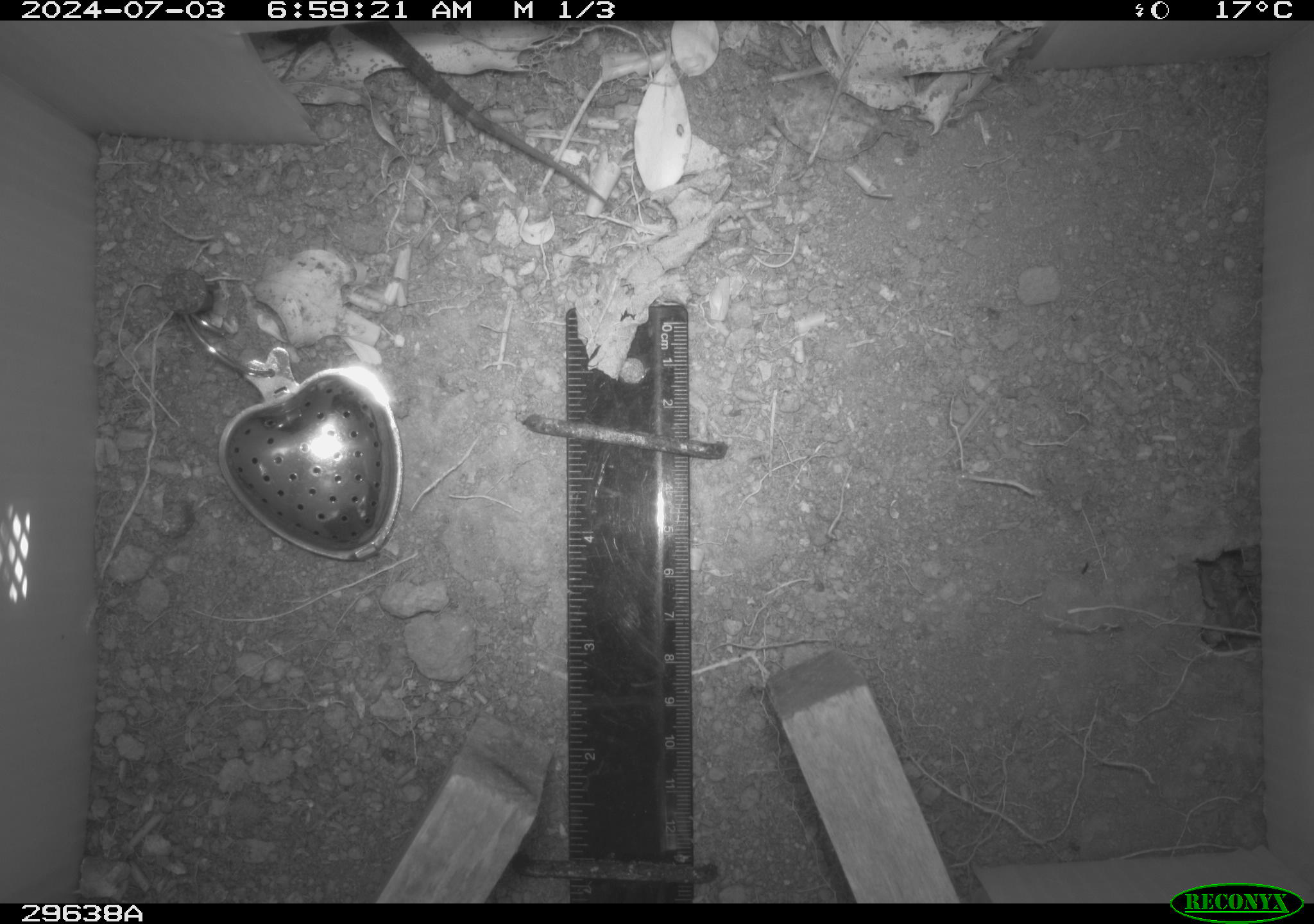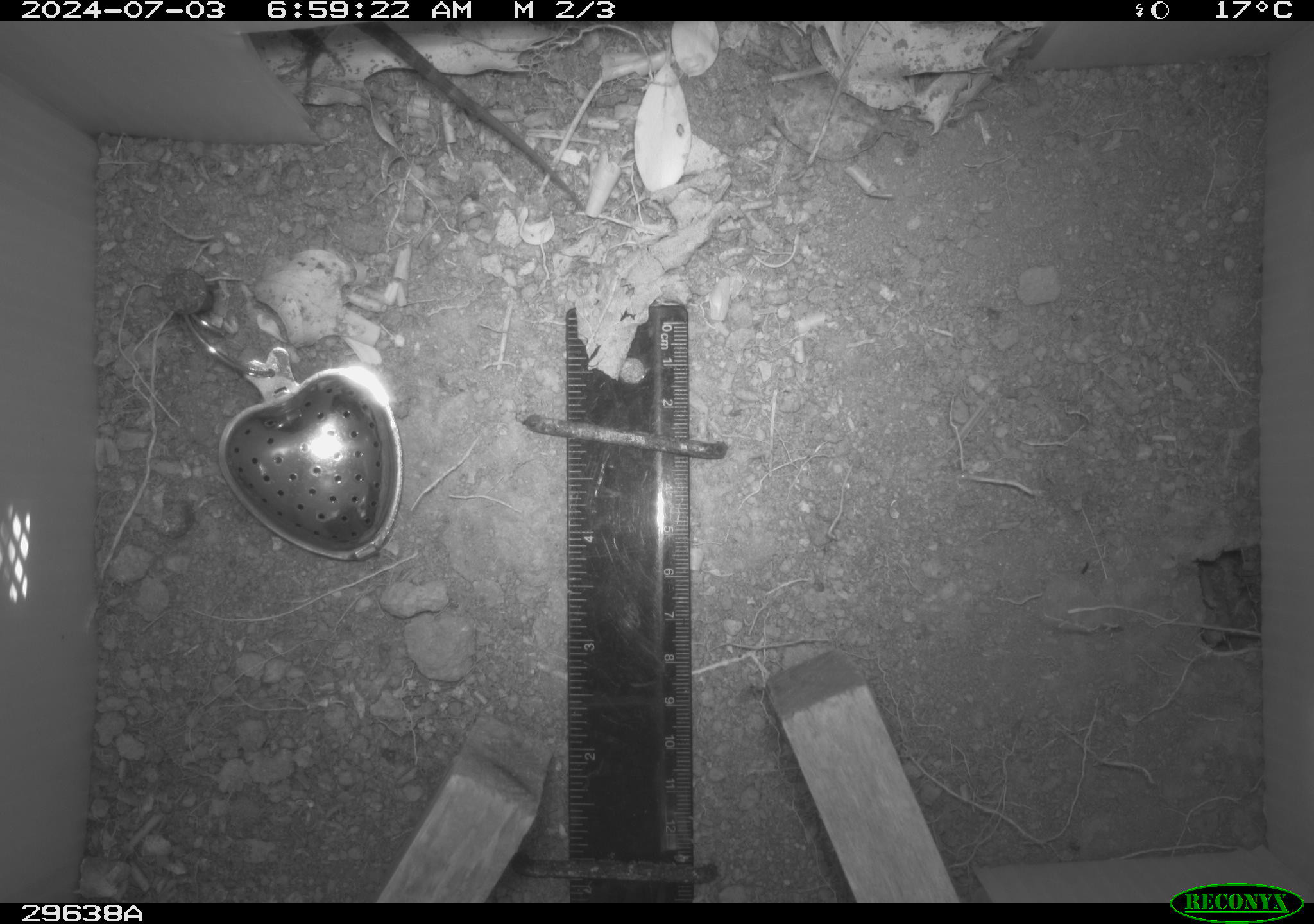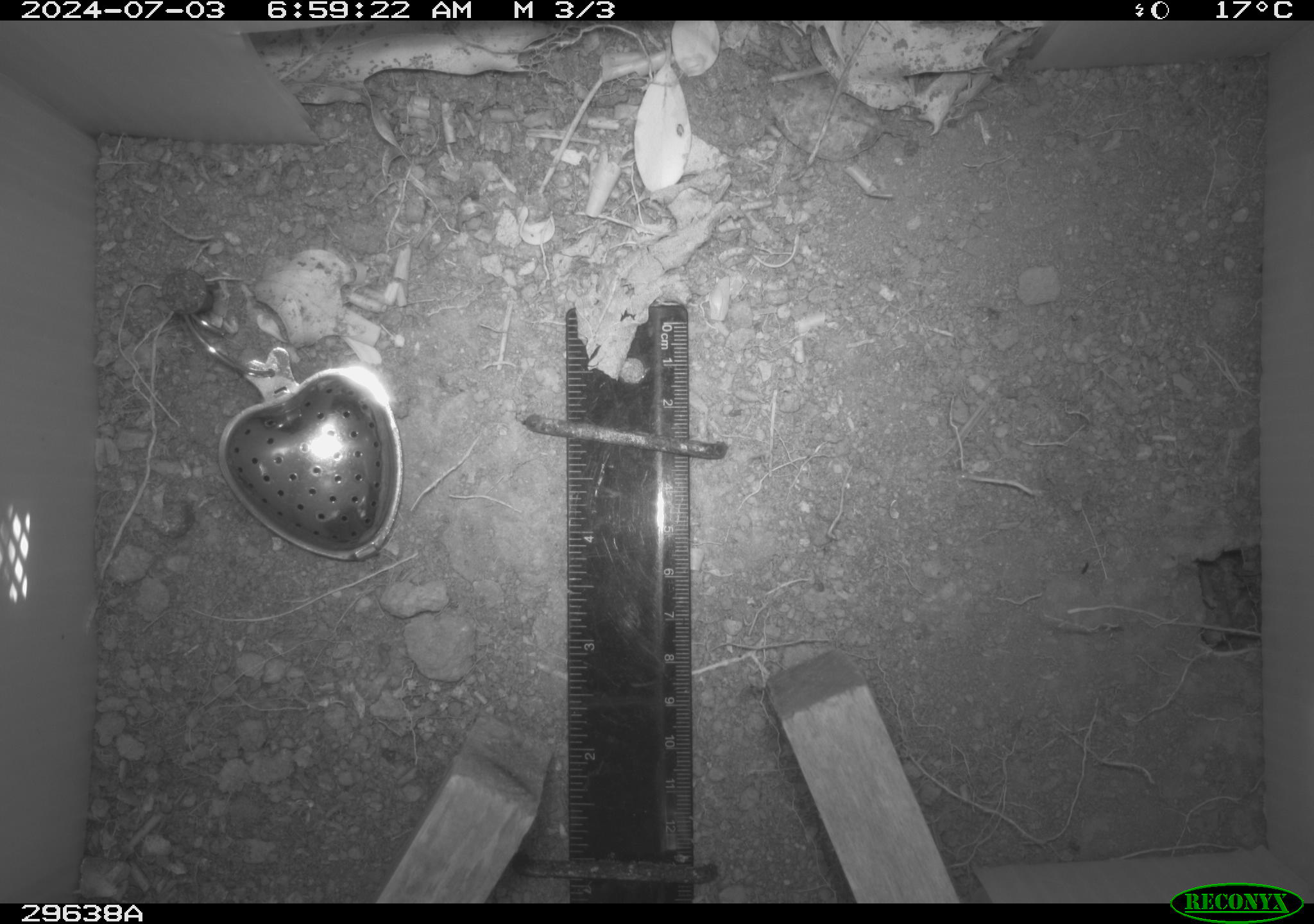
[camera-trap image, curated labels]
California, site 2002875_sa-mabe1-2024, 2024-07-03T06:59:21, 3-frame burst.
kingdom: Animalia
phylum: Chordata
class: Reptilia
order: Squamata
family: Phrynosomatidae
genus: Sceloporus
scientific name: Sceloporus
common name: spiny lizards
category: sceloporus species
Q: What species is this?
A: Sceloporus species (spiny lizards) (Sceloporus).